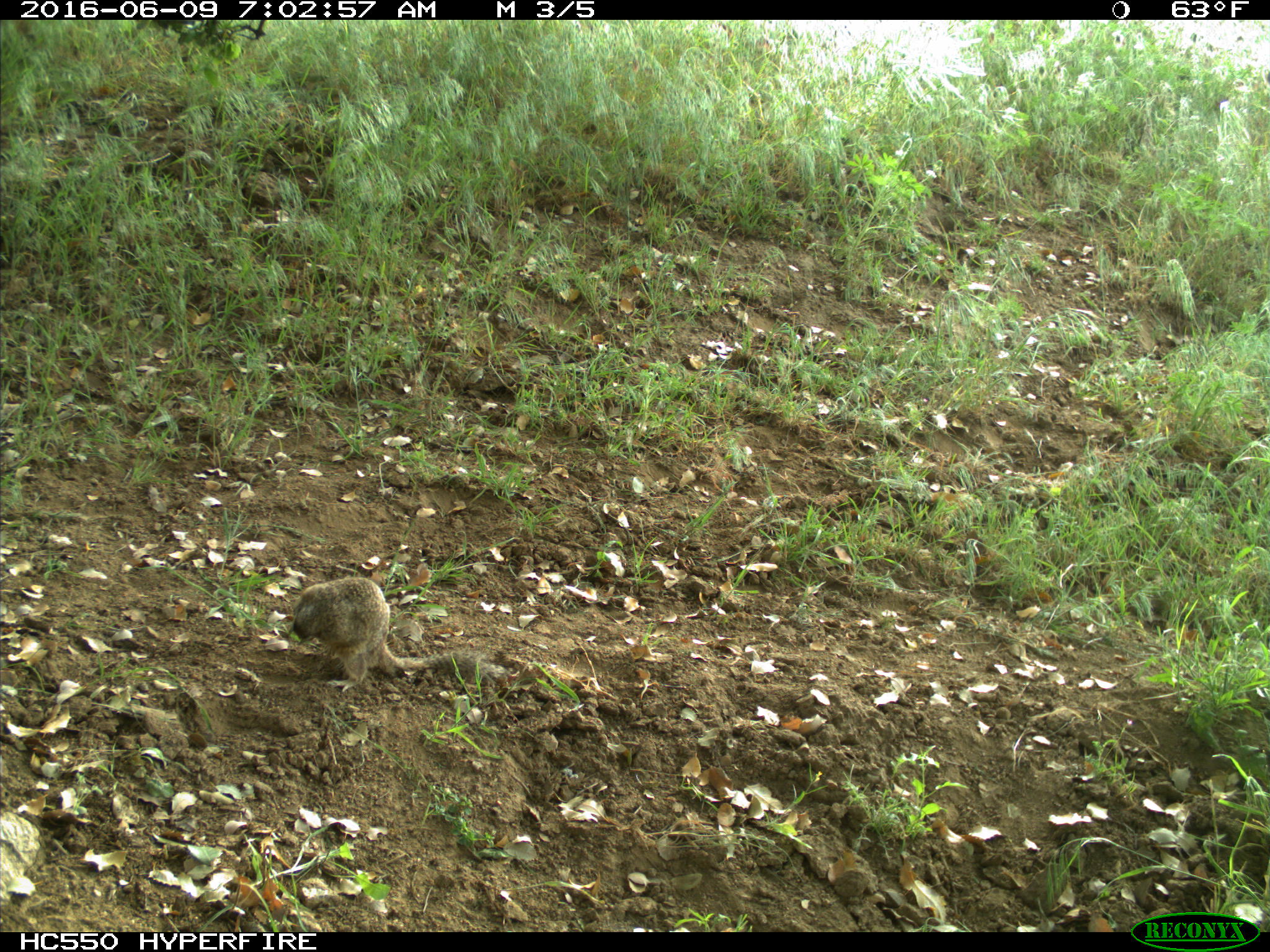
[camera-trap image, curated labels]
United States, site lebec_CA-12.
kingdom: Animalia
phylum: Chordata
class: Mammalia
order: Rodentia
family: Sciuridae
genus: Otospermophilus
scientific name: Otospermophilus beecheyi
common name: california ground squirrel